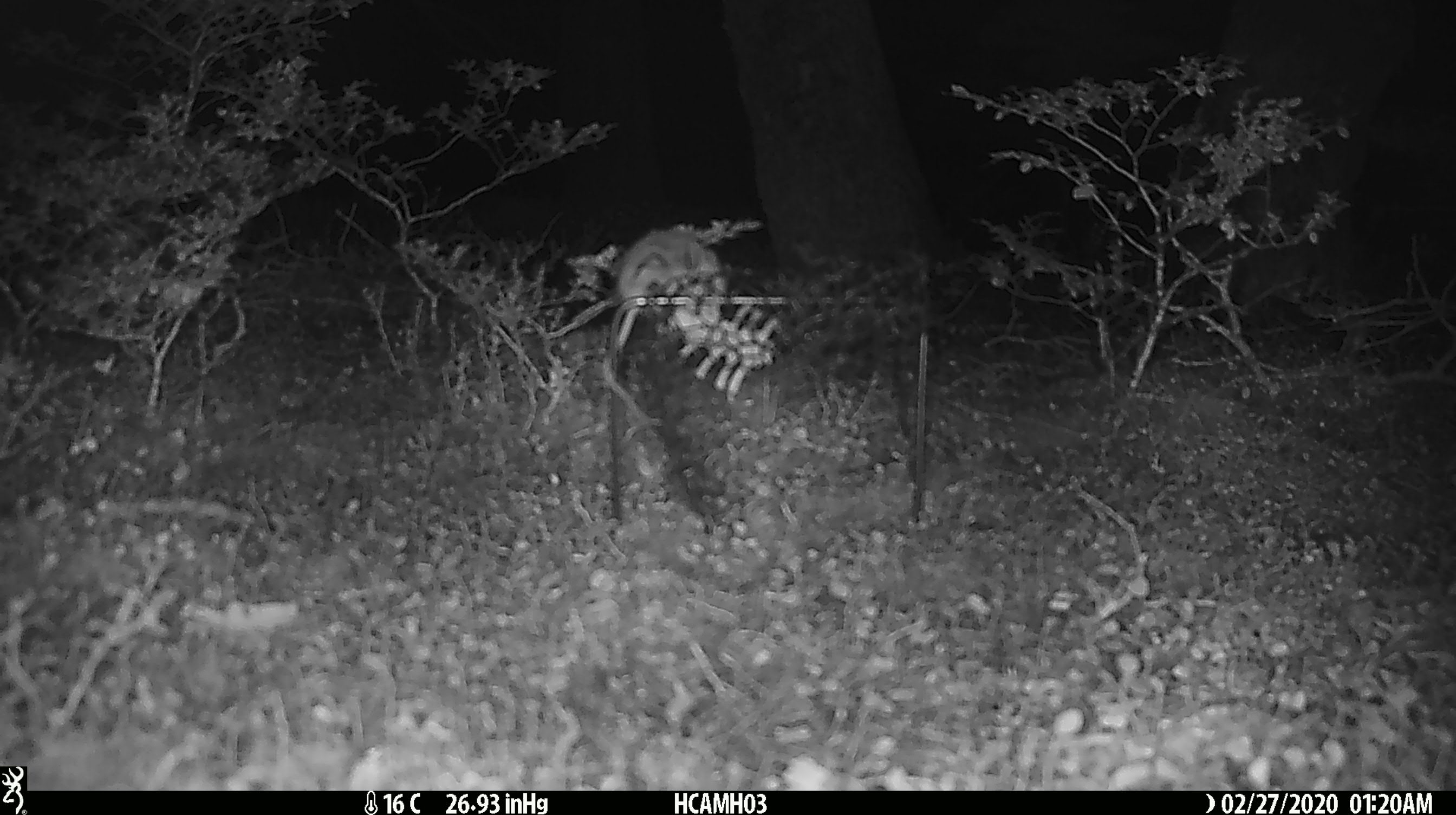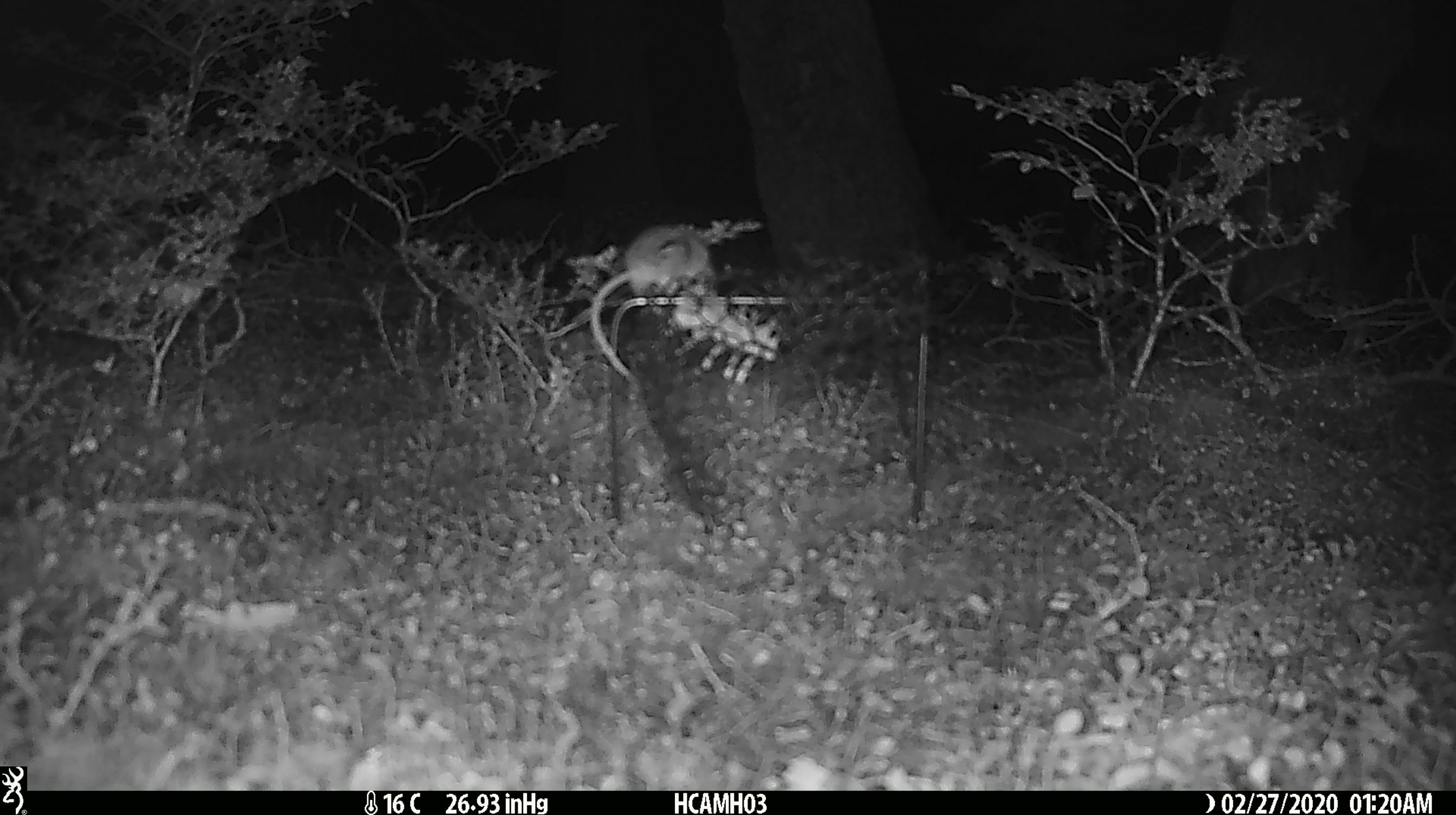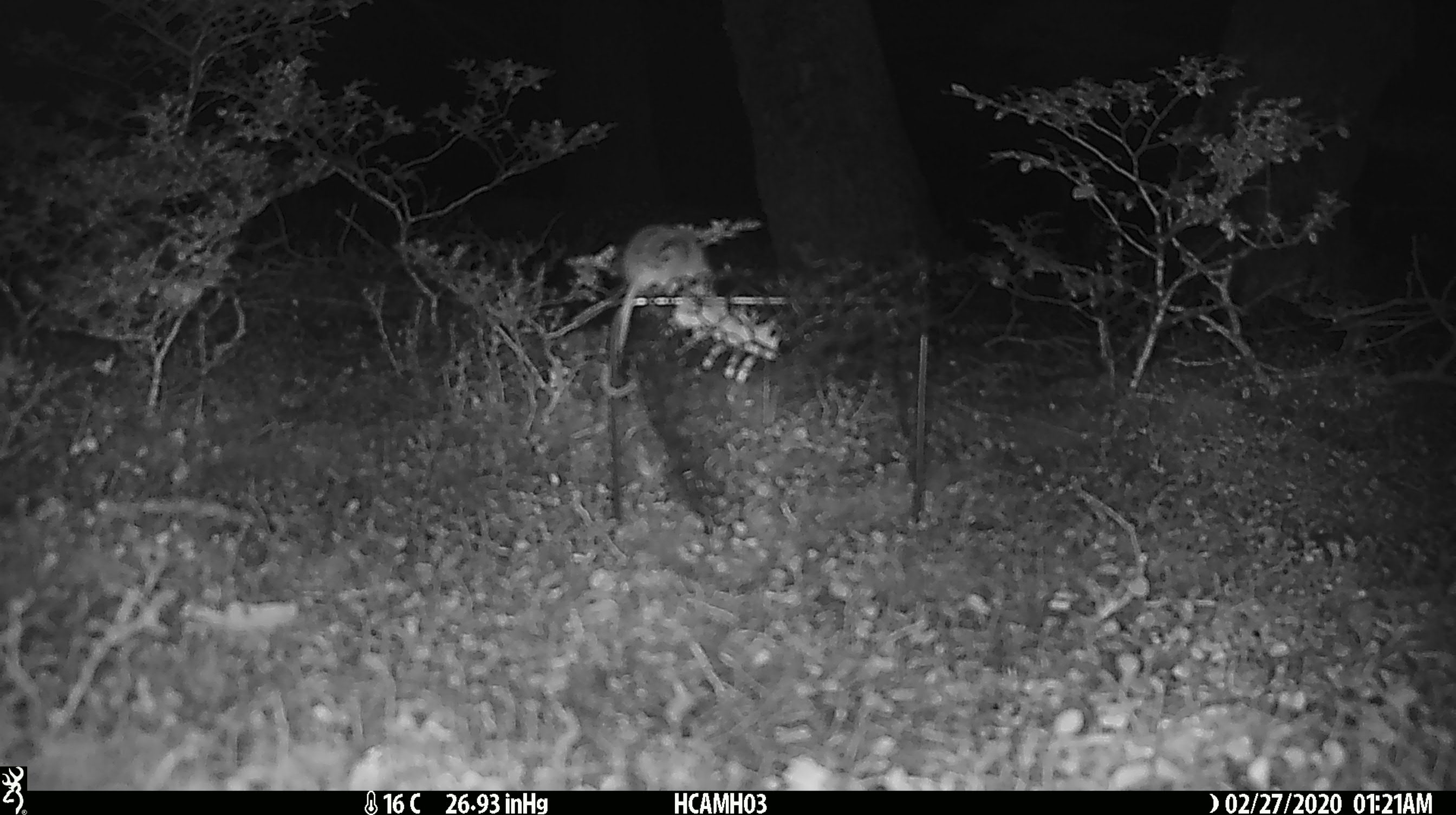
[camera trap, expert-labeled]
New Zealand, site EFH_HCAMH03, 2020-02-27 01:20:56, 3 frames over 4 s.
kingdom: Animalia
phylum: Chordata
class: Mammalia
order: Rodentia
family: Muridae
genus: Mus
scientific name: Mus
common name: mouse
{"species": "mouse (Mus)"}